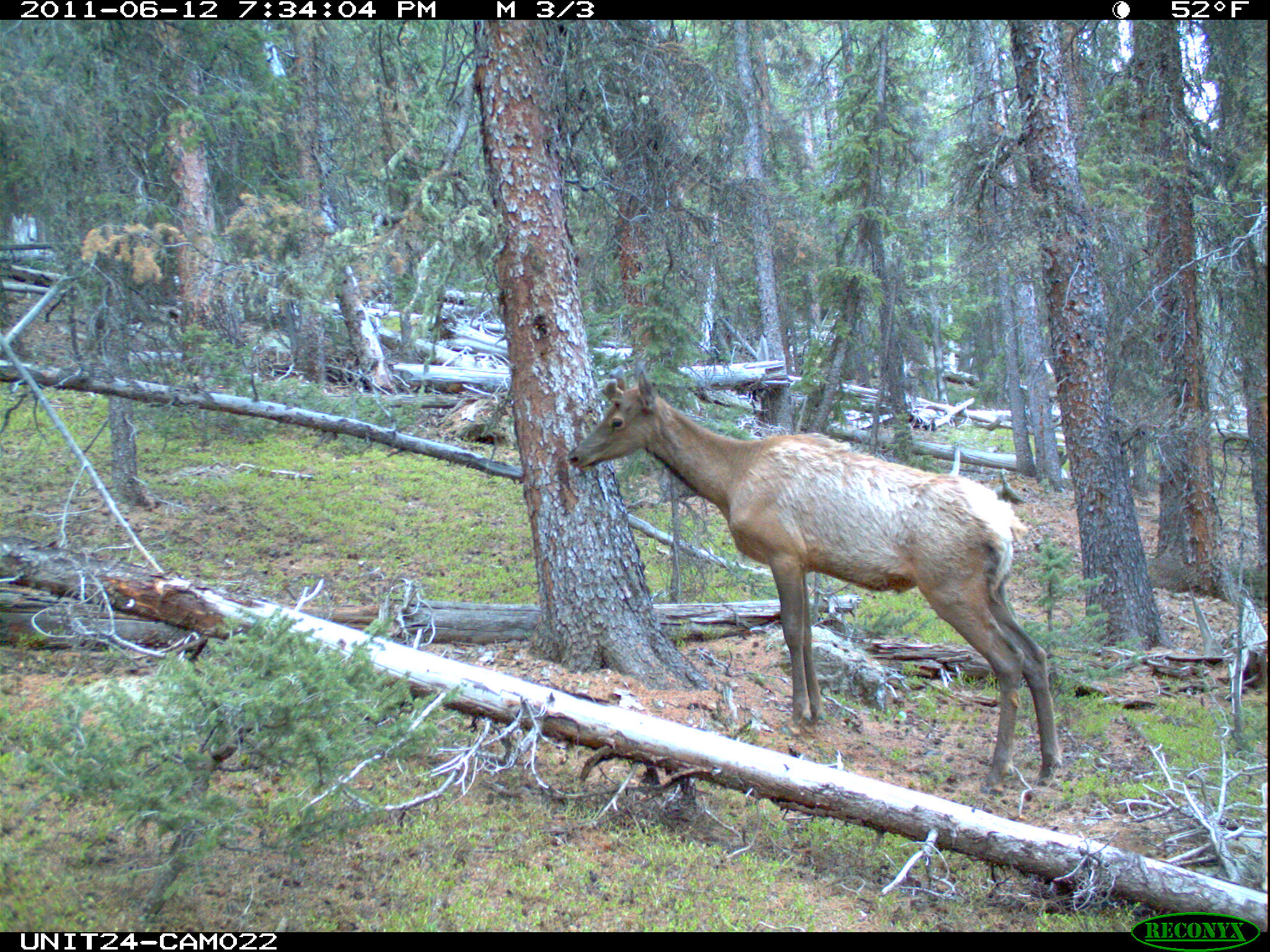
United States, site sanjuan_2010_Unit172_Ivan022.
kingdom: Animalia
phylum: Chordata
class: Mammalia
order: Artiodactyla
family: Cervidae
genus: Cervus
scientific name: Cervus elaphus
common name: red deer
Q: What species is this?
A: Cervus elaphus (red deer).